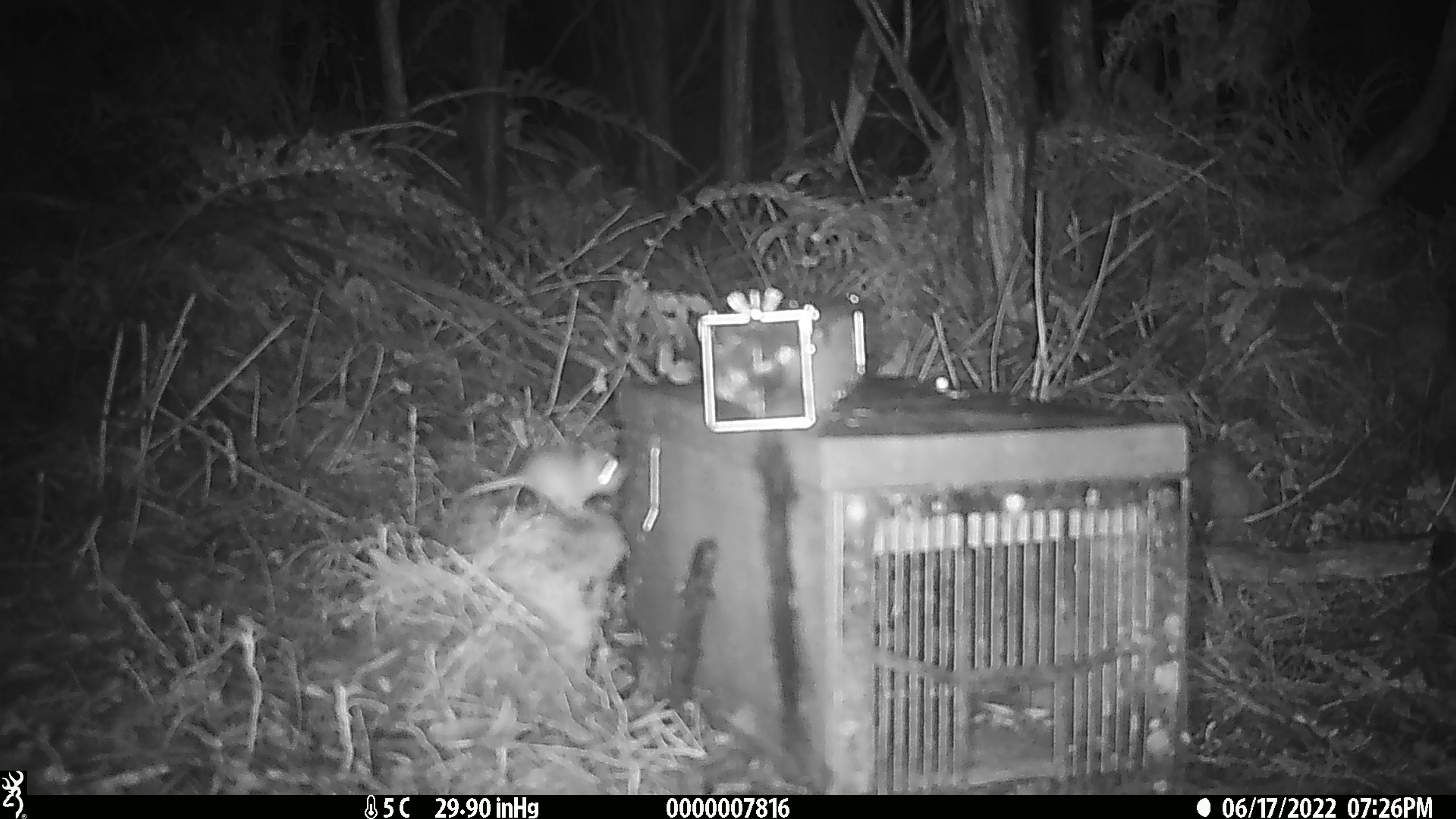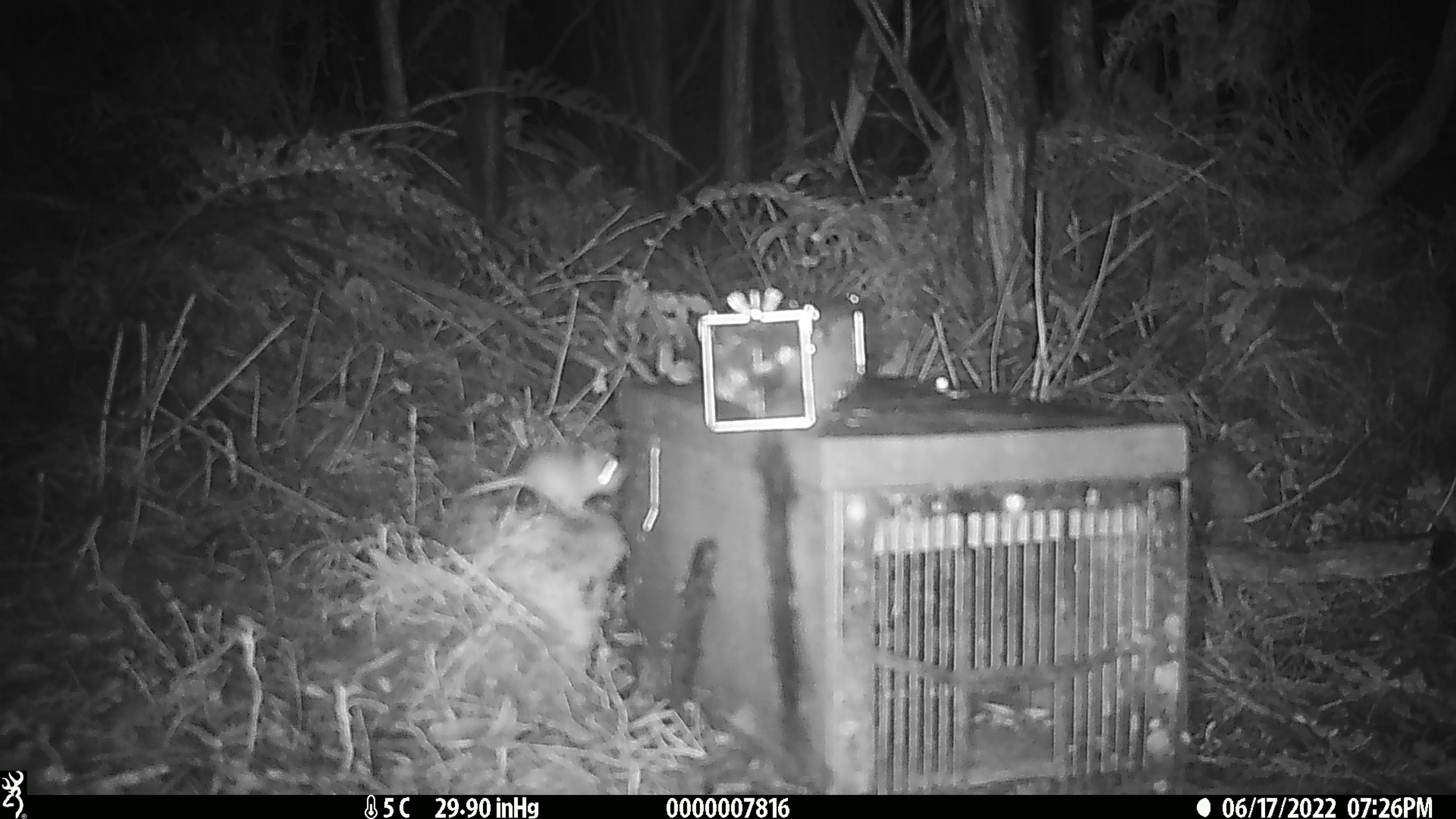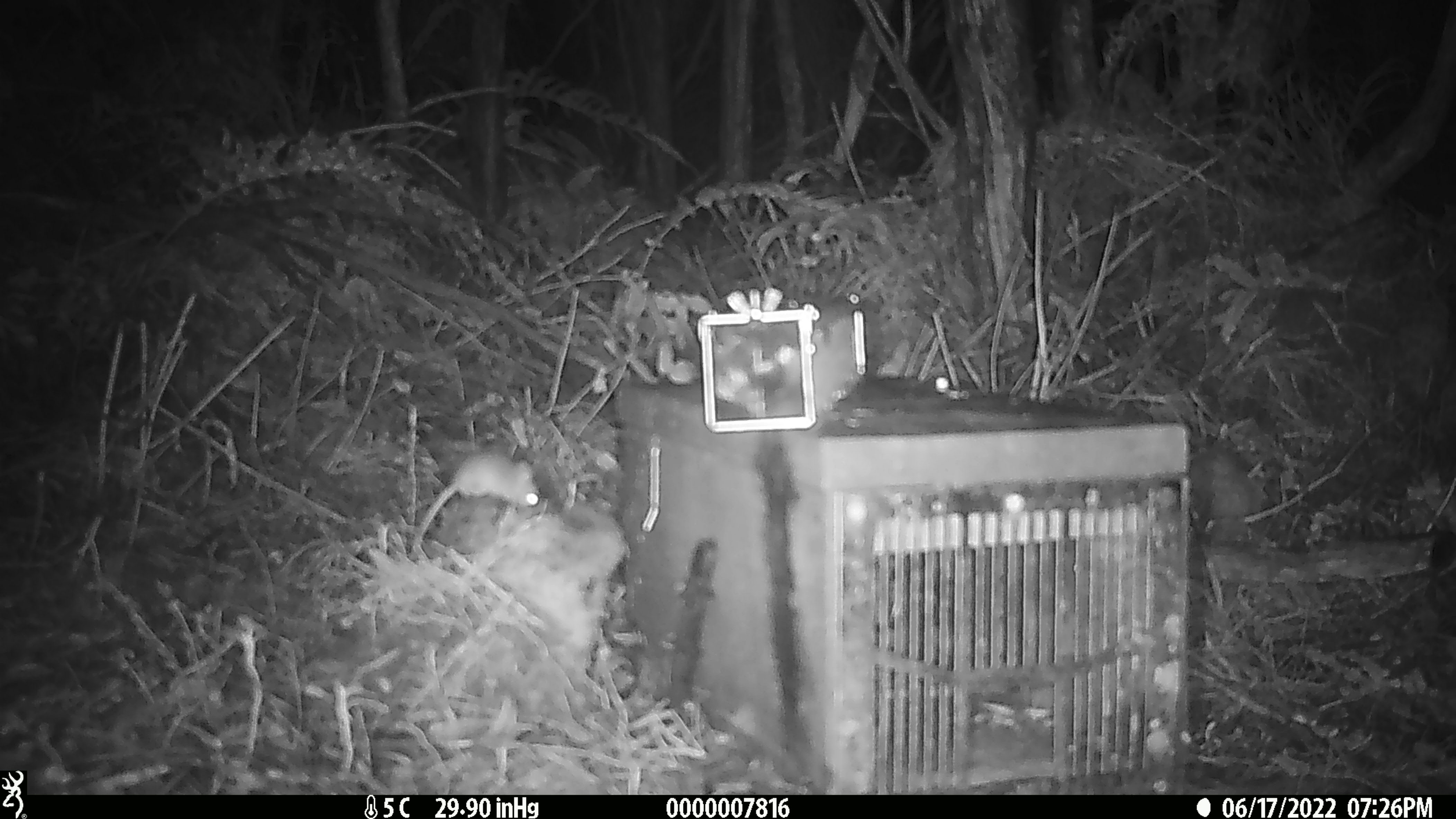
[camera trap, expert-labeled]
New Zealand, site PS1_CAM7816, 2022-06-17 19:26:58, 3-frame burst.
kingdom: Animalia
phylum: Chordata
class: Mammalia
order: Rodentia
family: Muridae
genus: Mus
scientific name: Mus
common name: mouse